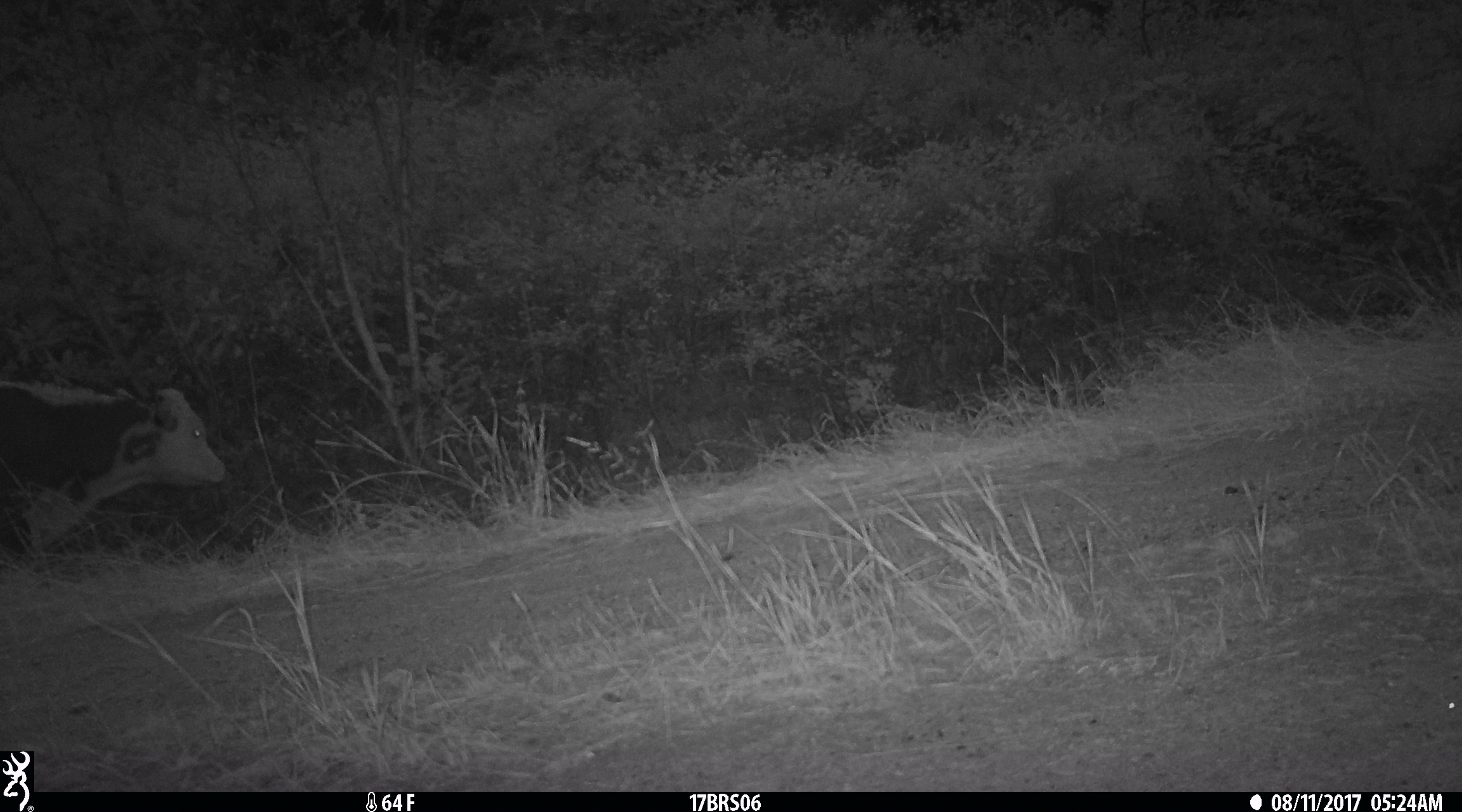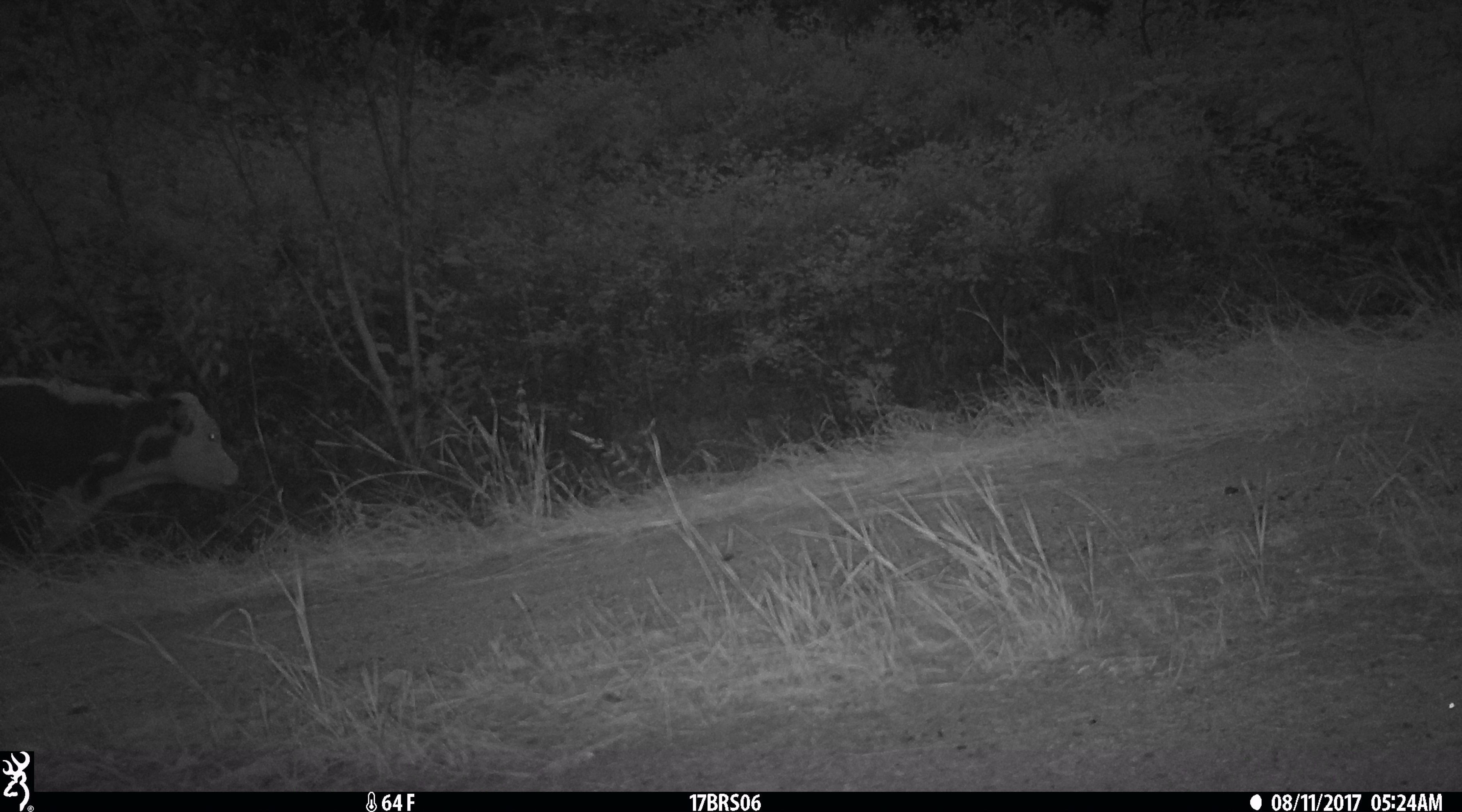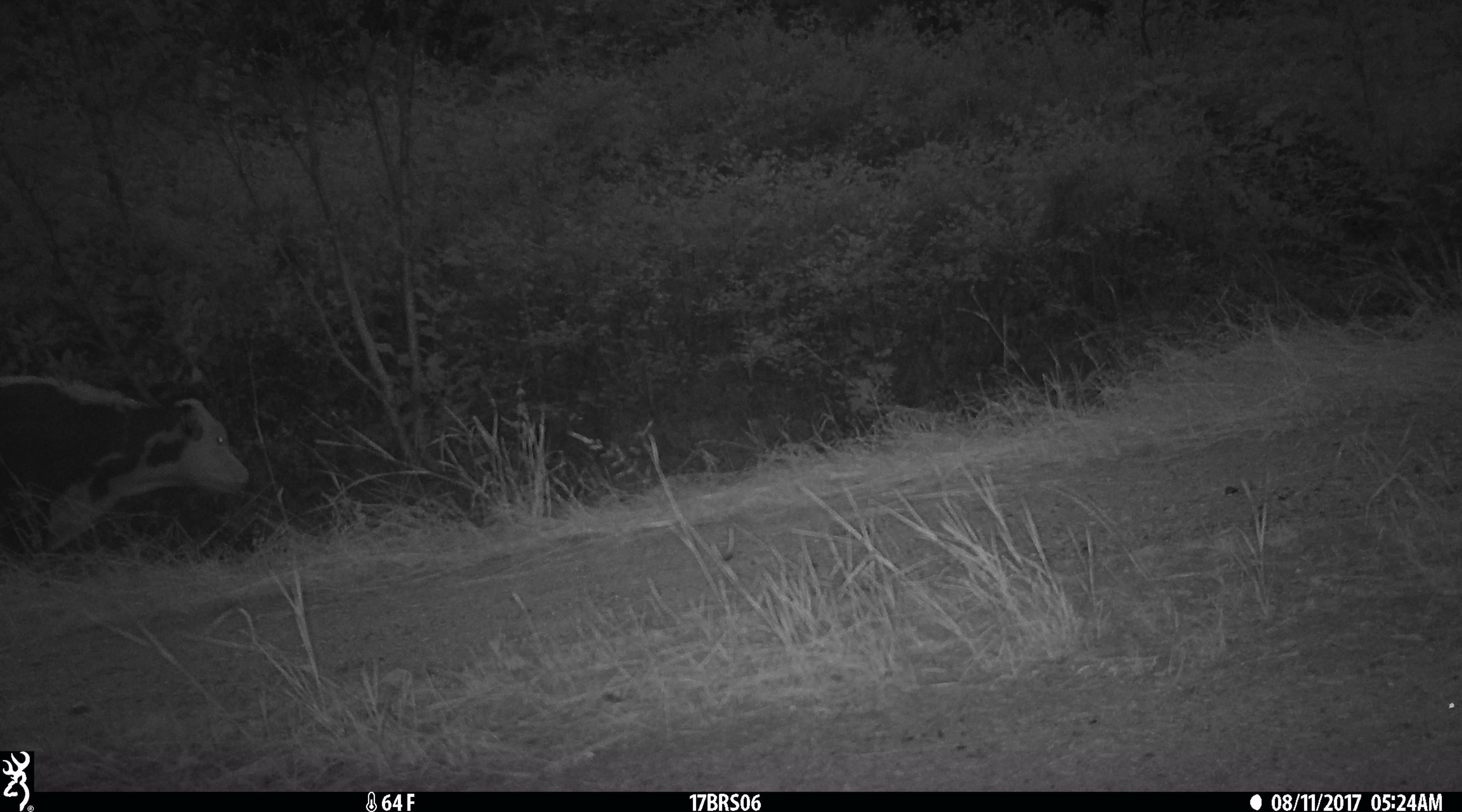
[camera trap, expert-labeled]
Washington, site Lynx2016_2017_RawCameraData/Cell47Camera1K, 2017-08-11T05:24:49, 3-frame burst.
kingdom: Animalia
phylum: Chordata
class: Mammalia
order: Artiodactyla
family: Bovidae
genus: Bos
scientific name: Bos taurus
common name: domestic cattle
Domestic cattle (Bos taurus). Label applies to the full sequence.